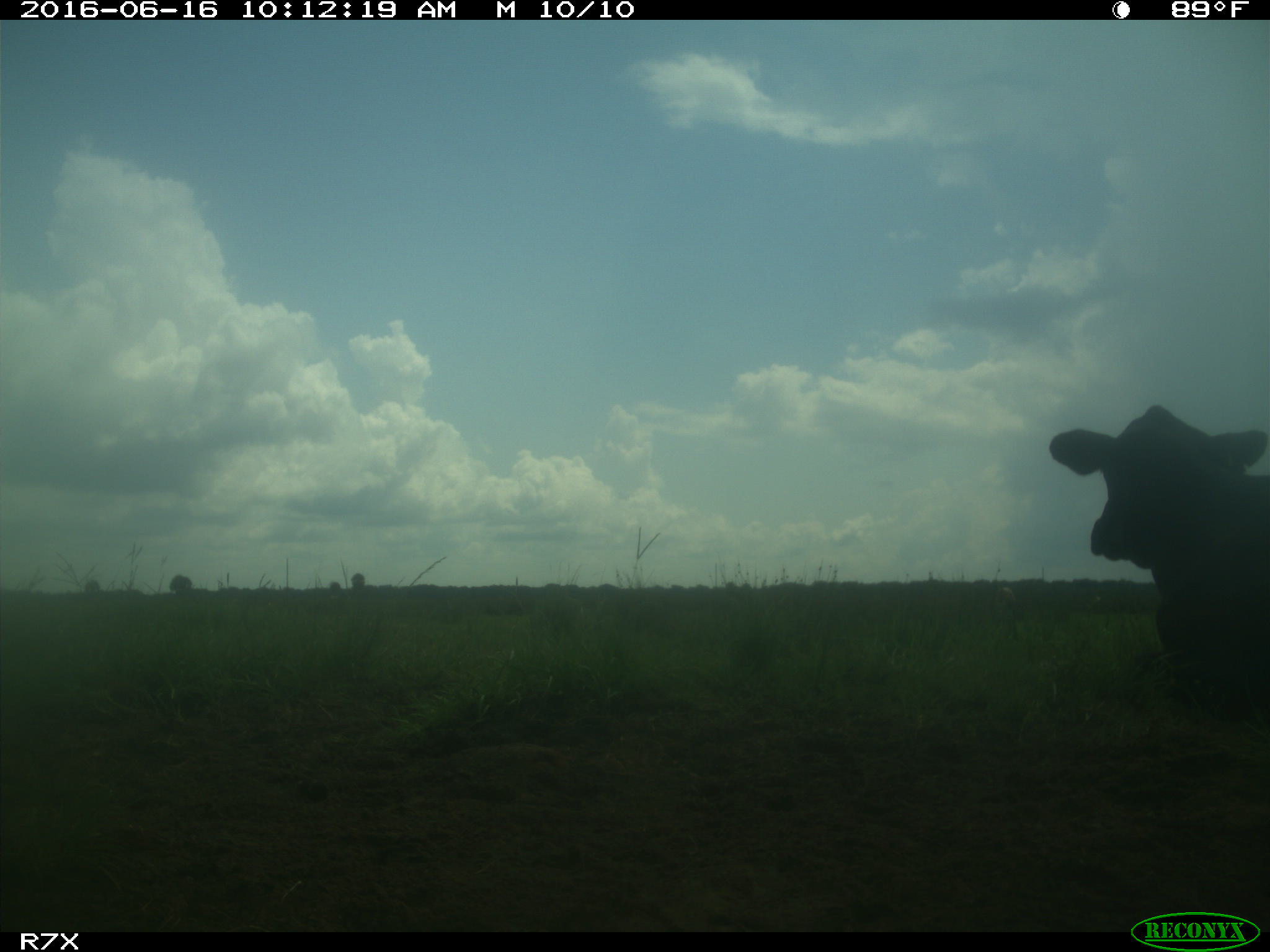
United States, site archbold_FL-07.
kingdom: Animalia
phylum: Chordata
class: Mammalia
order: Artiodactyla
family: Bovidae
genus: Bos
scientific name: Bos taurus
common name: domestic cow